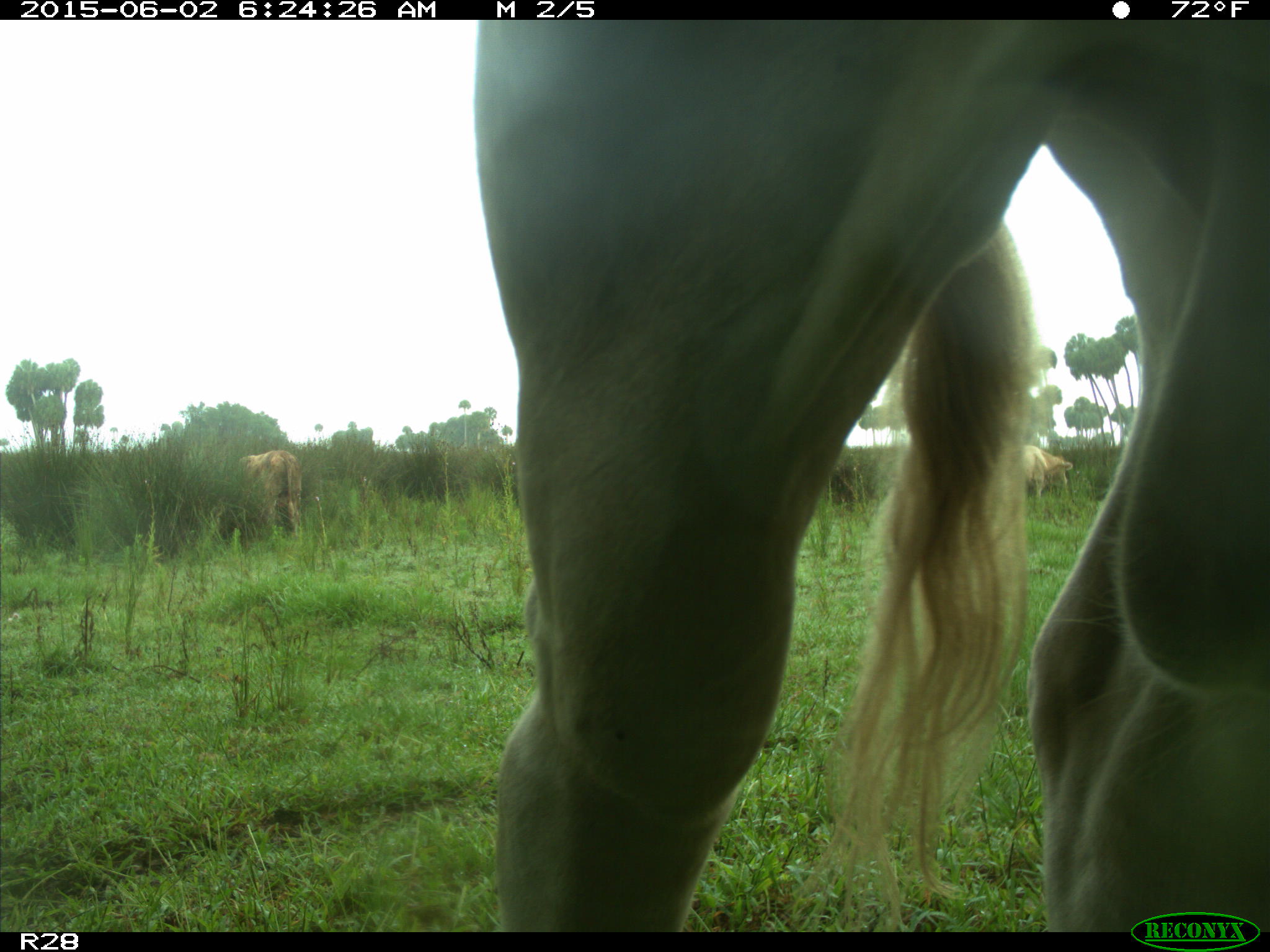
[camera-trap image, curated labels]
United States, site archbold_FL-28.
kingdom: Animalia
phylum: Chordata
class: Mammalia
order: Artiodactyla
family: Bovidae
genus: Bos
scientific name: Bos taurus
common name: domestic cow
Bos taurus (domestic cow).